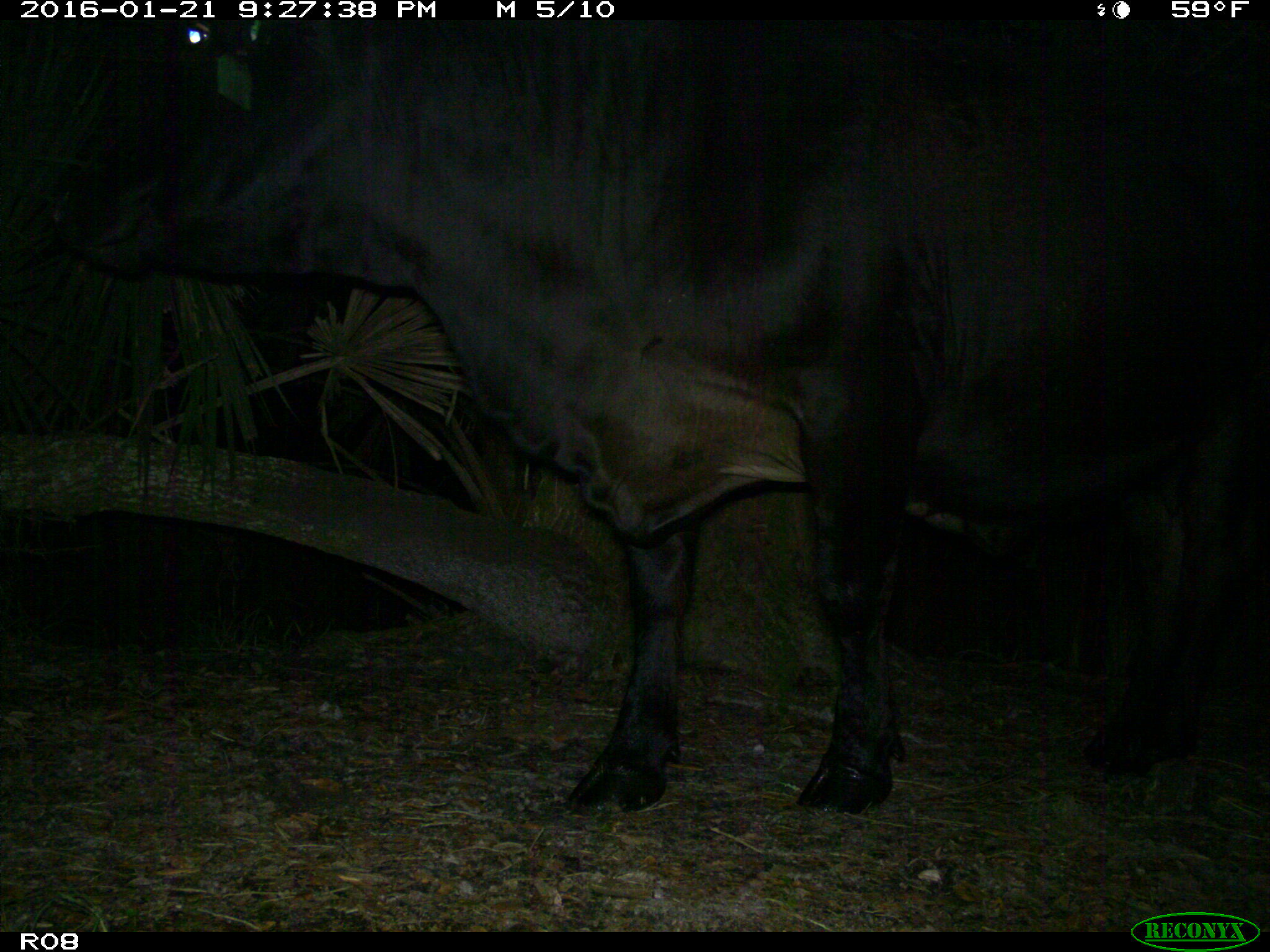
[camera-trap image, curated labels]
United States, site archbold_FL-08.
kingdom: Animalia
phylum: Chordata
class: Mammalia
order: Artiodactyla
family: Bovidae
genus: Bos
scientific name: Bos taurus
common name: domestic cow